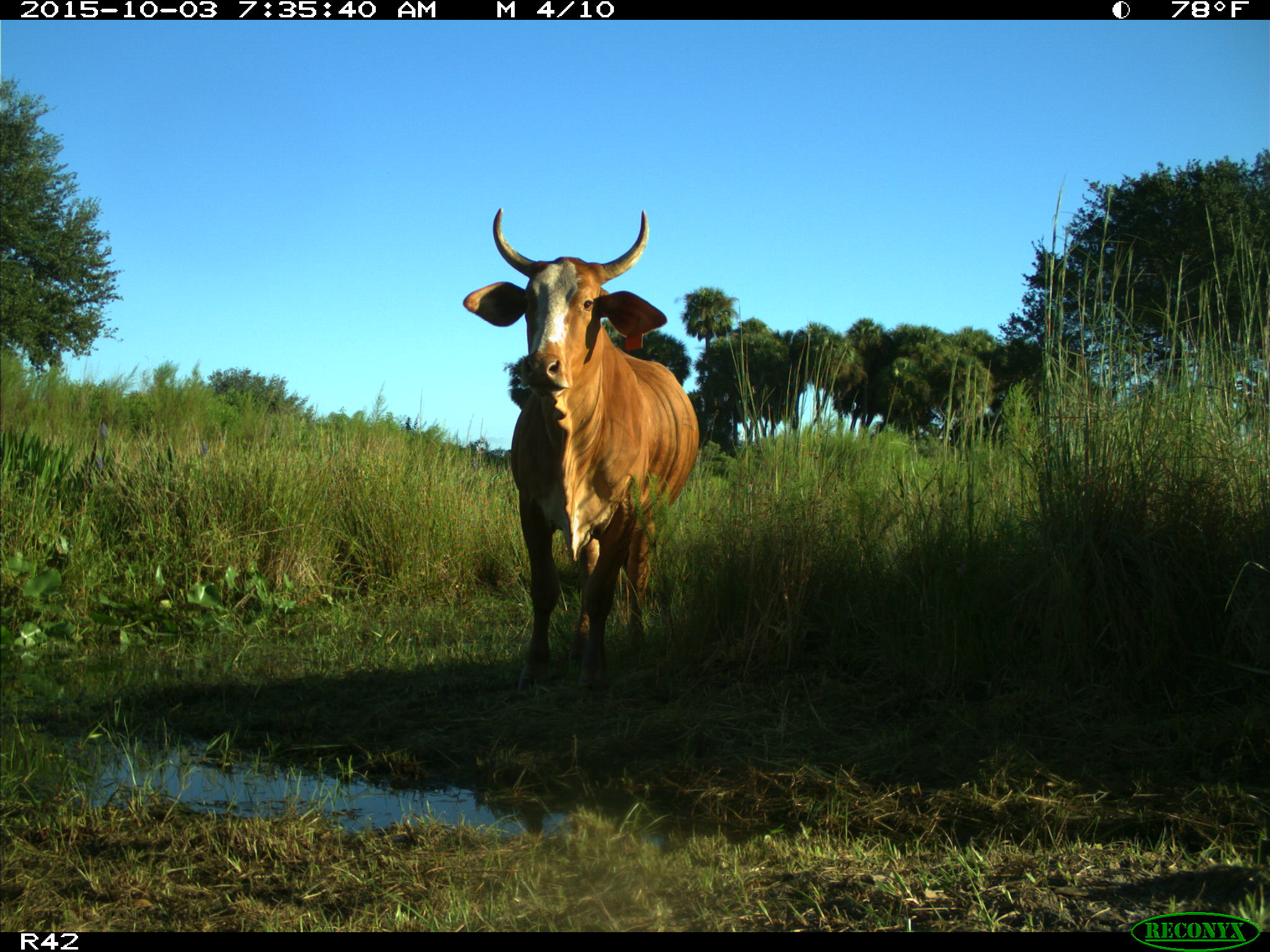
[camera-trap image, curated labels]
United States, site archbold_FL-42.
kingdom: Animalia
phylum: Chordata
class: Mammalia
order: Artiodactyla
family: Bovidae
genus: Bos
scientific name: Bos taurus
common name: domestic cow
Bos taurus (domestic cow).